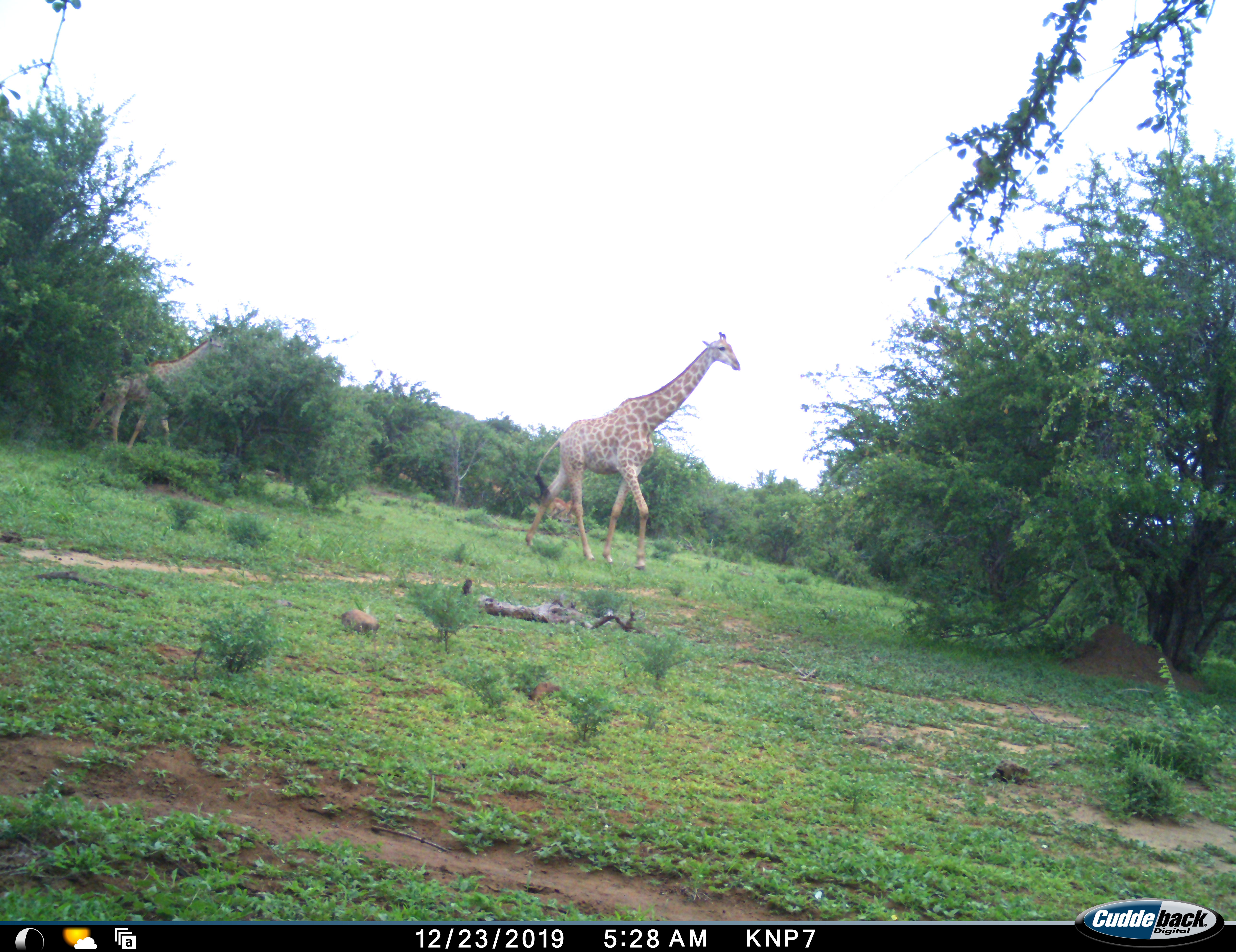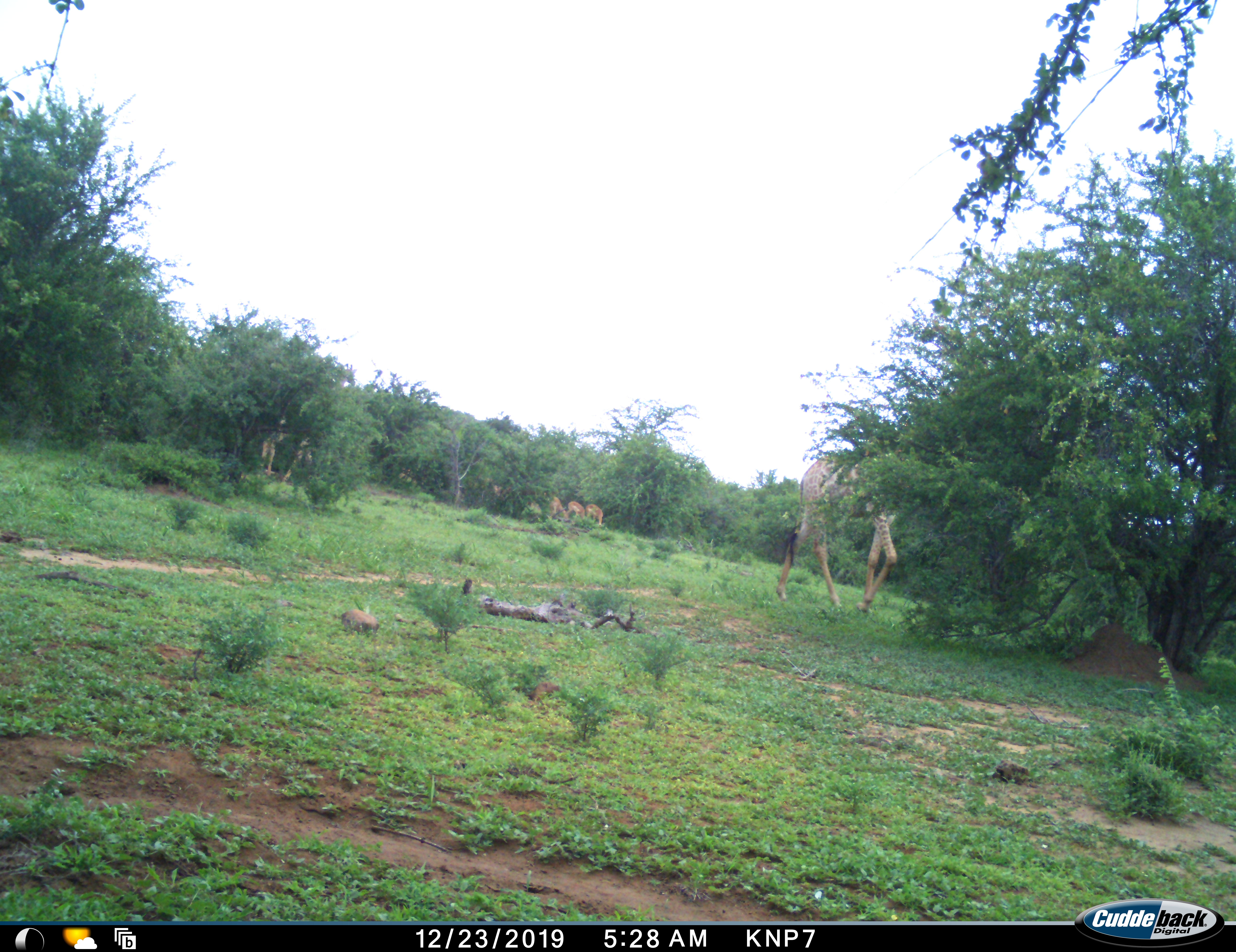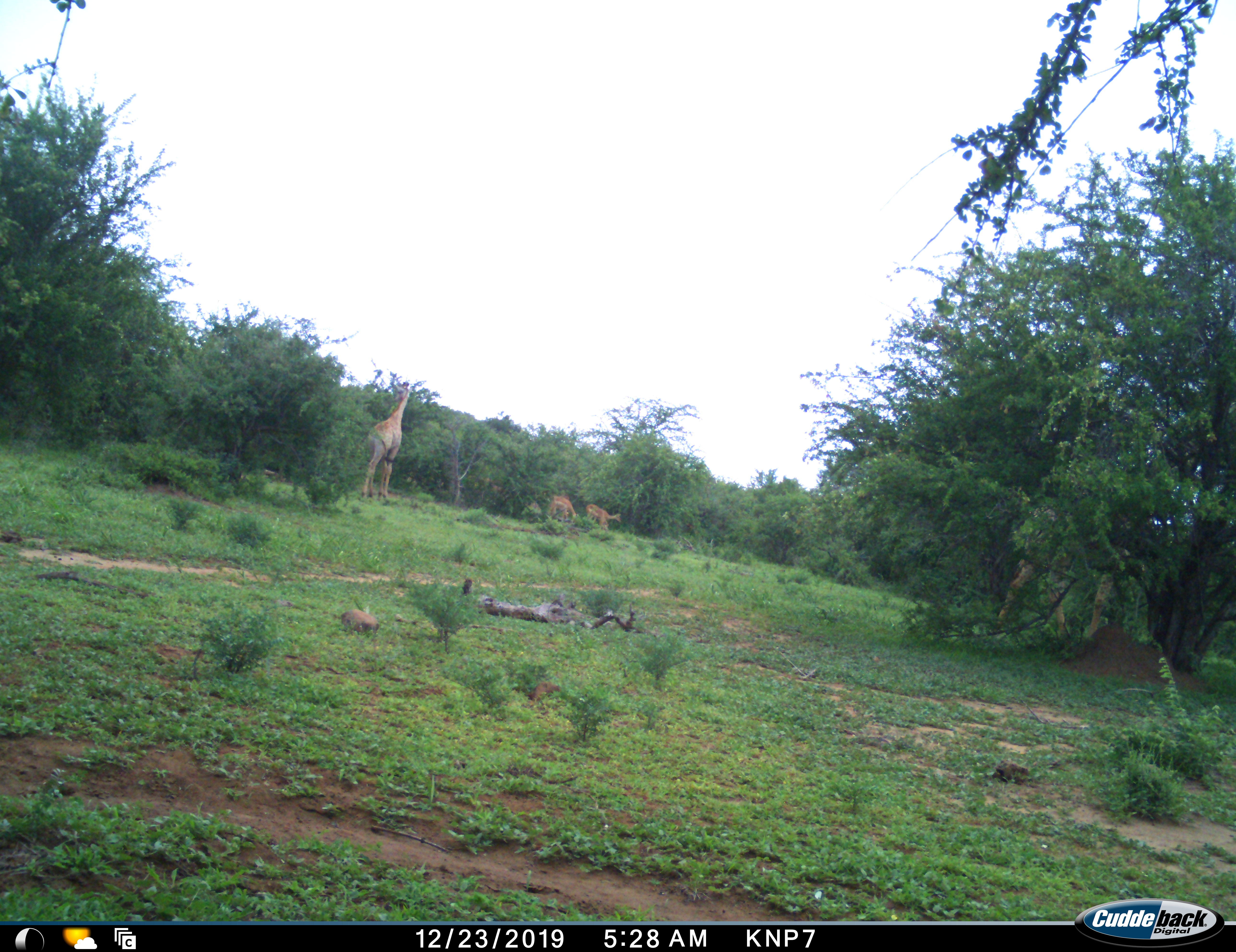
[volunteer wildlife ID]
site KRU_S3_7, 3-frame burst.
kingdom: Animalia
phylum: Chordata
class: Mammalia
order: Artiodactyla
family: Giraffidae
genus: Giraffa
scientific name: Giraffa camelopardalis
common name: giraffe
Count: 2.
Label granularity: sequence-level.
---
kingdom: Animalia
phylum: Chordata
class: Mammalia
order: Artiodactyla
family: Bovidae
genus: Aepyceros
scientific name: Aepyceros melampus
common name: impala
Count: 3.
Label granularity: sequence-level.